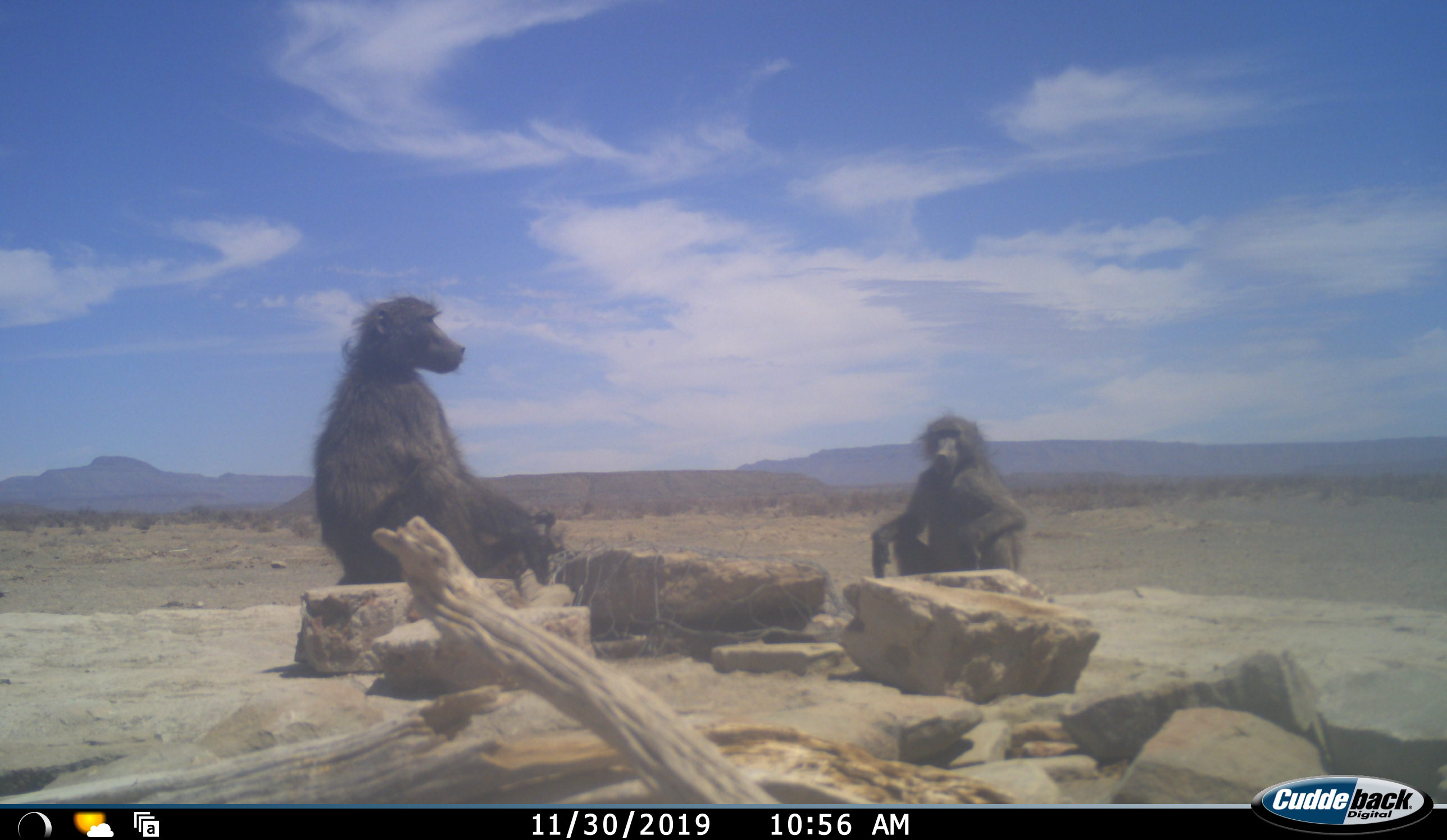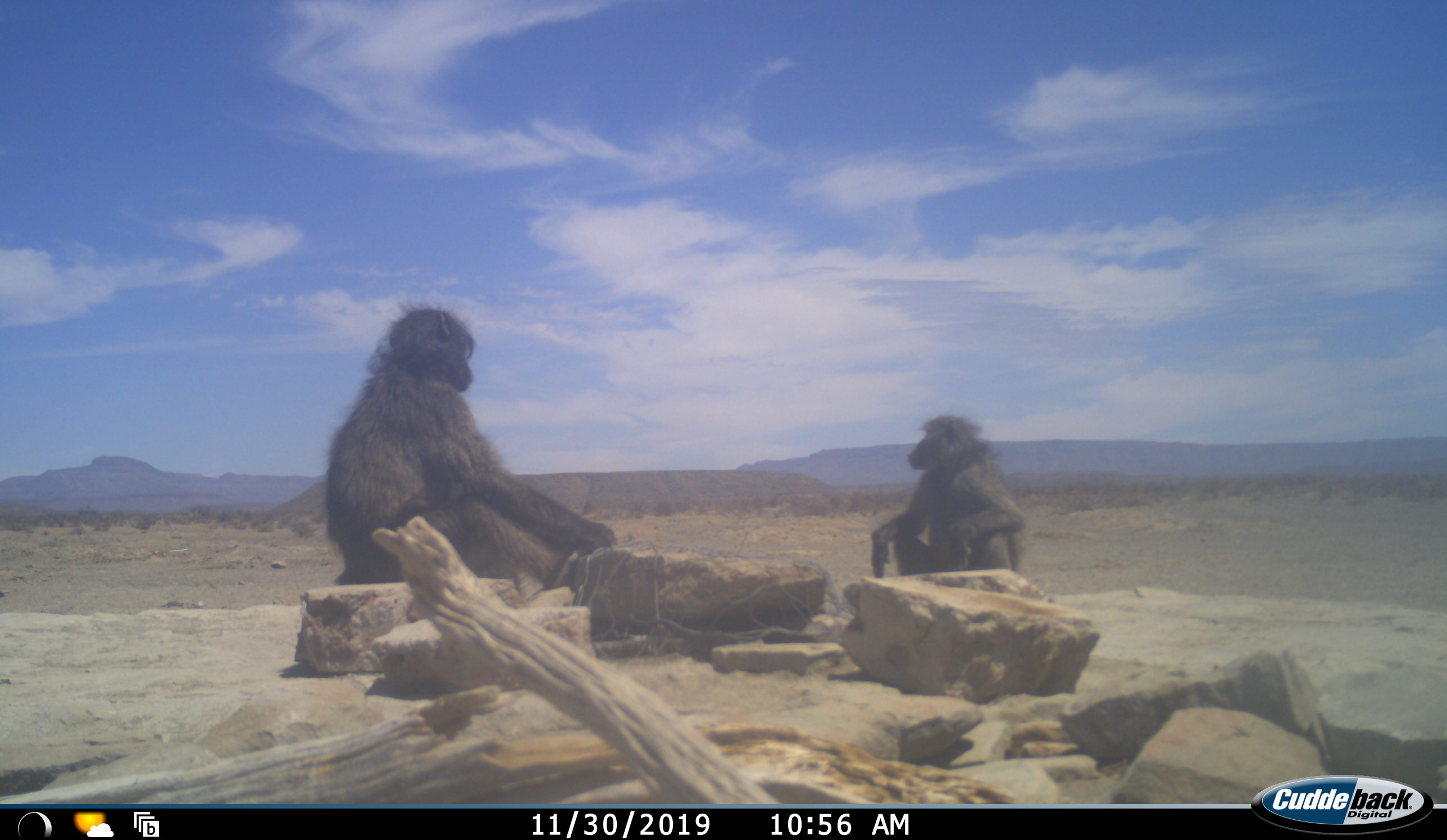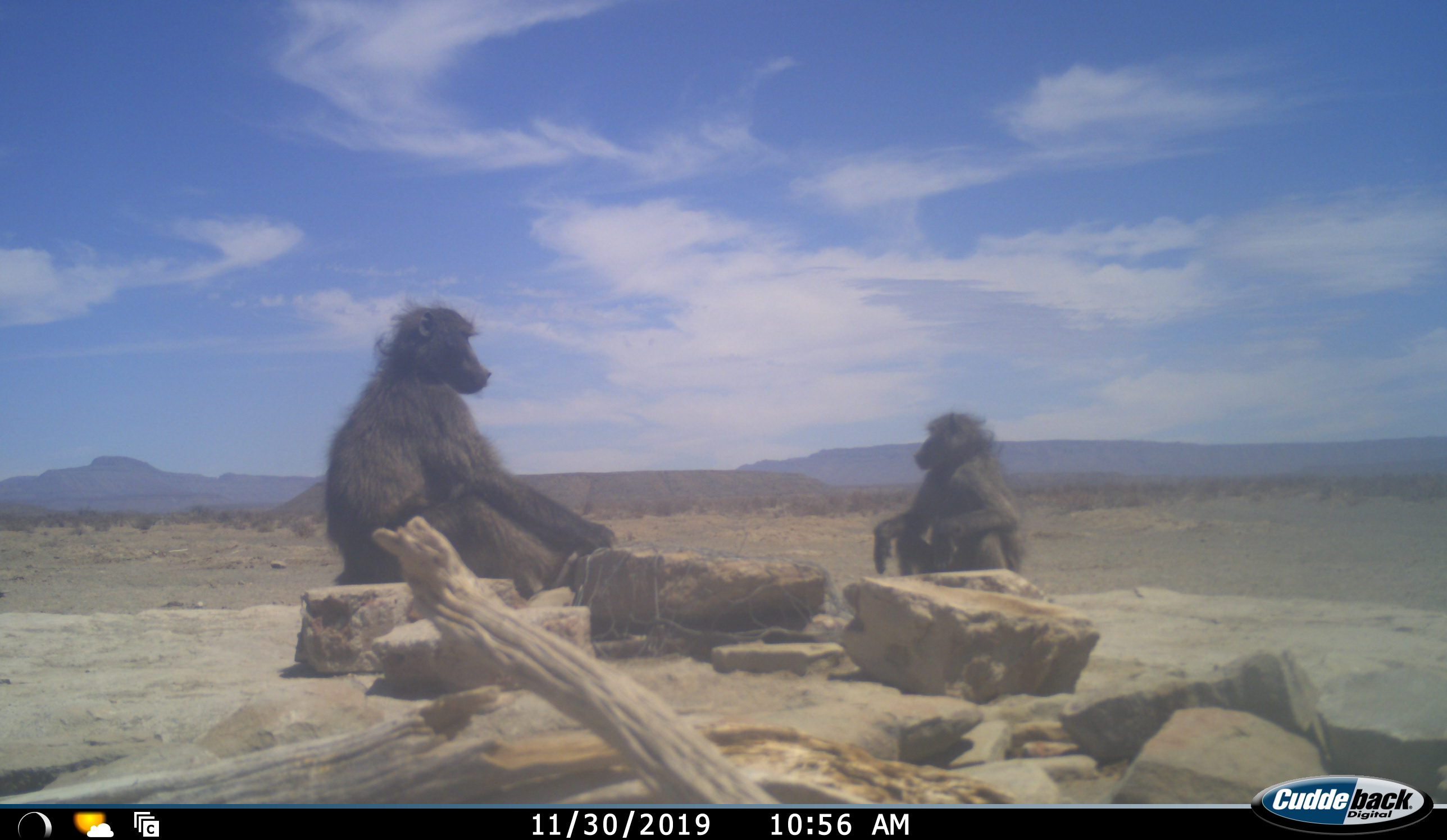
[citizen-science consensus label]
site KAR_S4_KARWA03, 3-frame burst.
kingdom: Animalia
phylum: Chordata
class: Mammalia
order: Primates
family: Cercopithecidae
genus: Papio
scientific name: Papio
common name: baboon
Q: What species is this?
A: Baboon (Papio).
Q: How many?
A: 2.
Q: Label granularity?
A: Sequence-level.